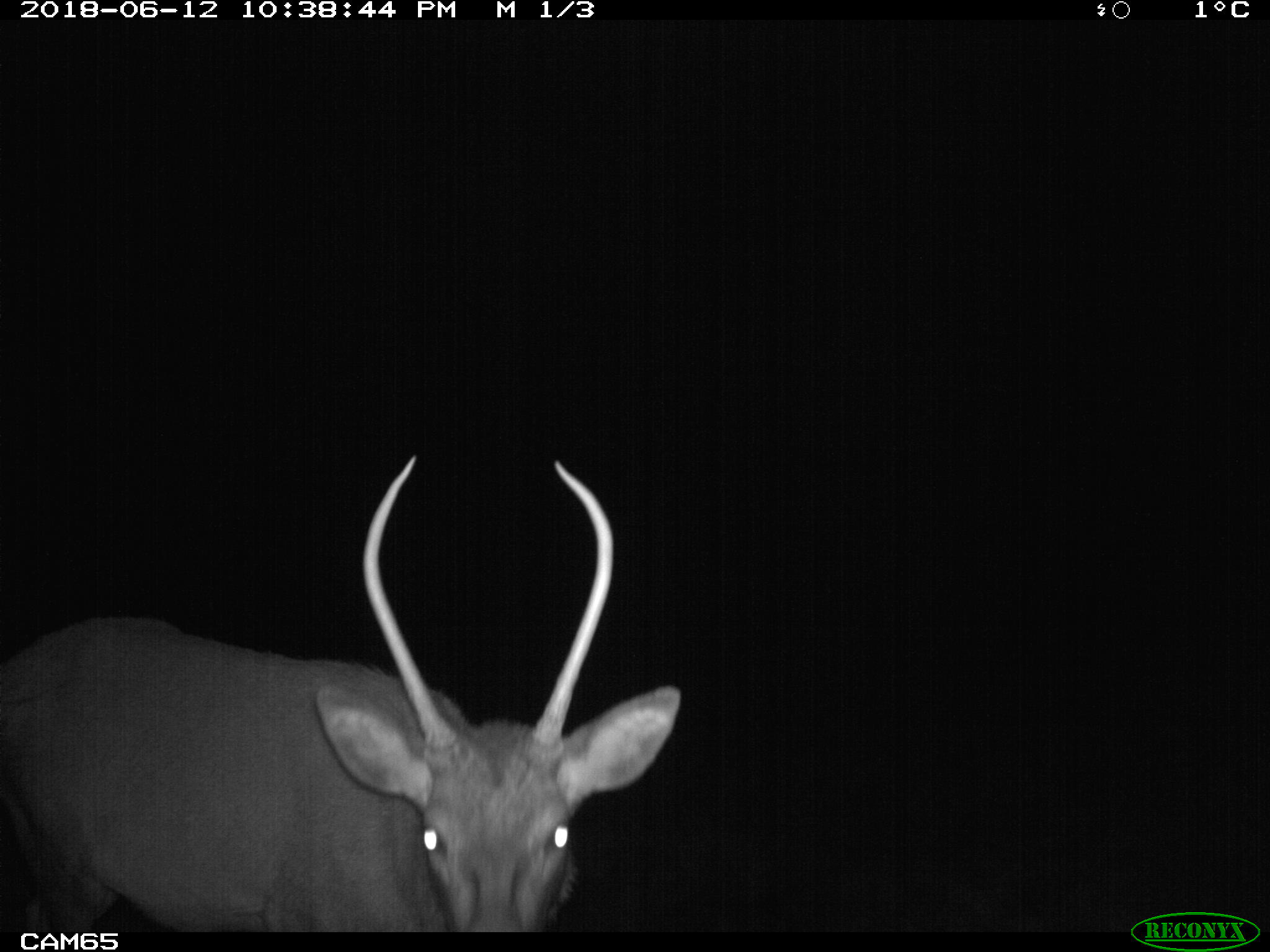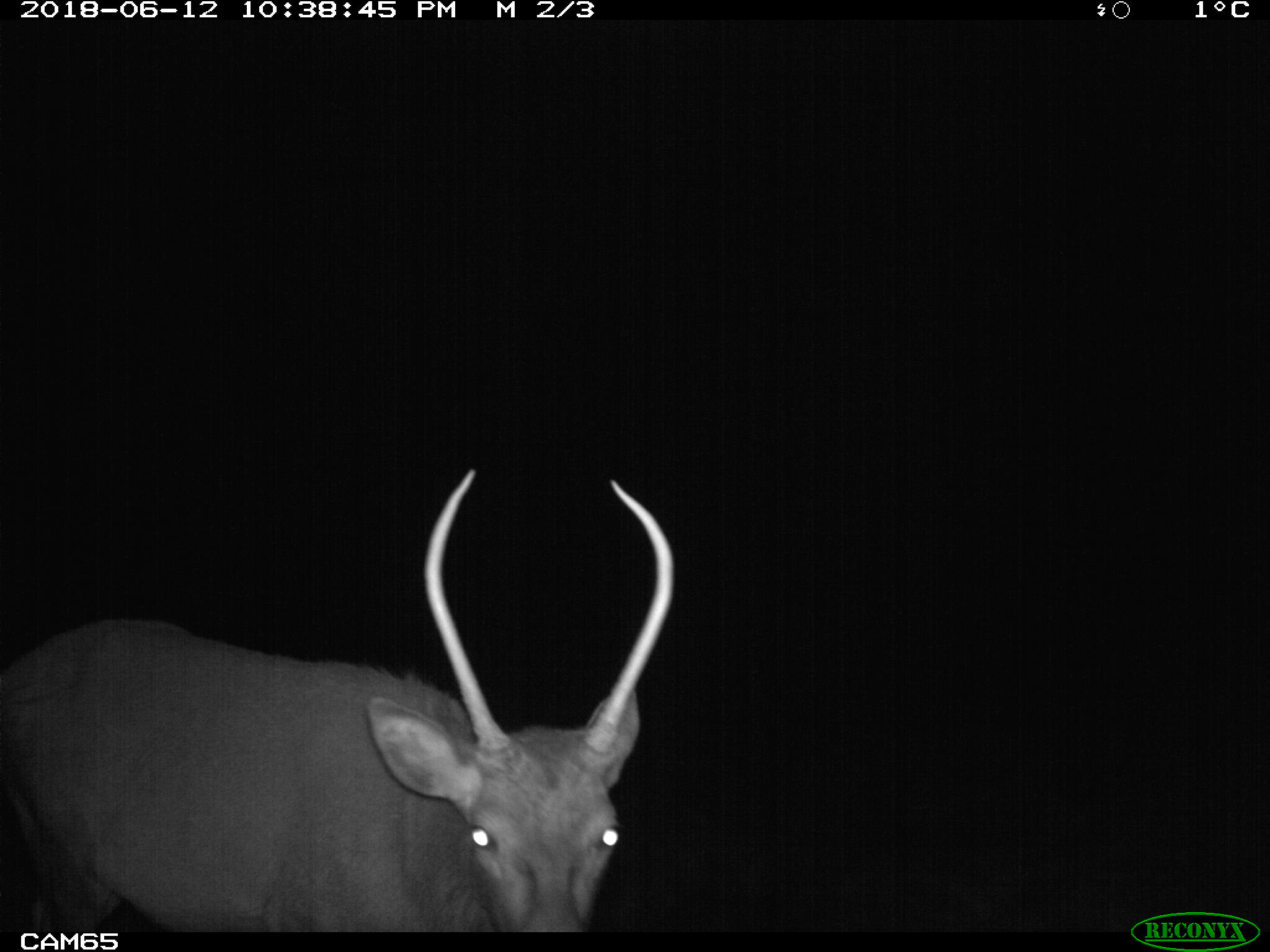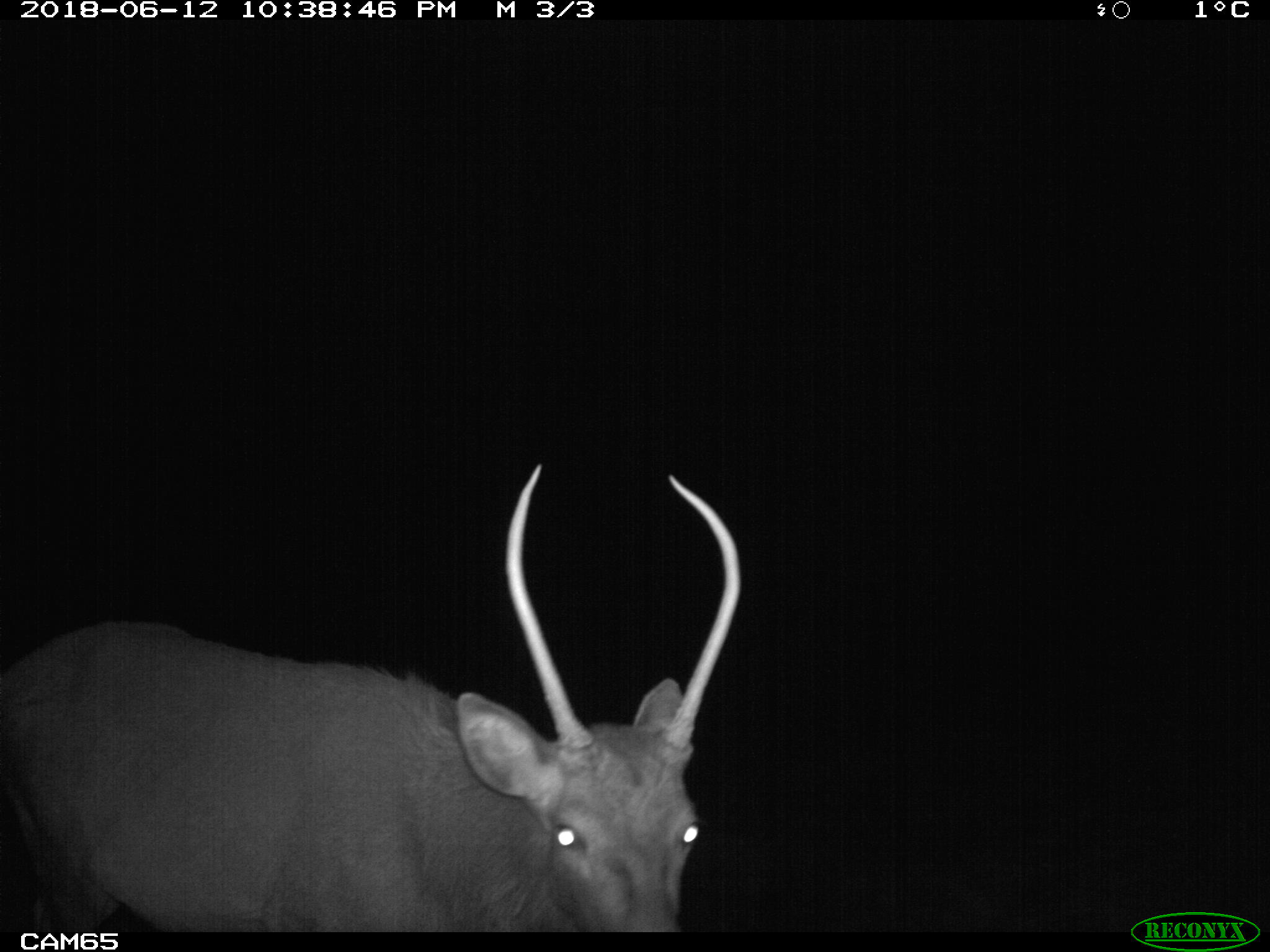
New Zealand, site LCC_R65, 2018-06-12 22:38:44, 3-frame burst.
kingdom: Animalia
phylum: Chordata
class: Mammalia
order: Artiodactyla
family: Cervidae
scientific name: Cervidae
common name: deer